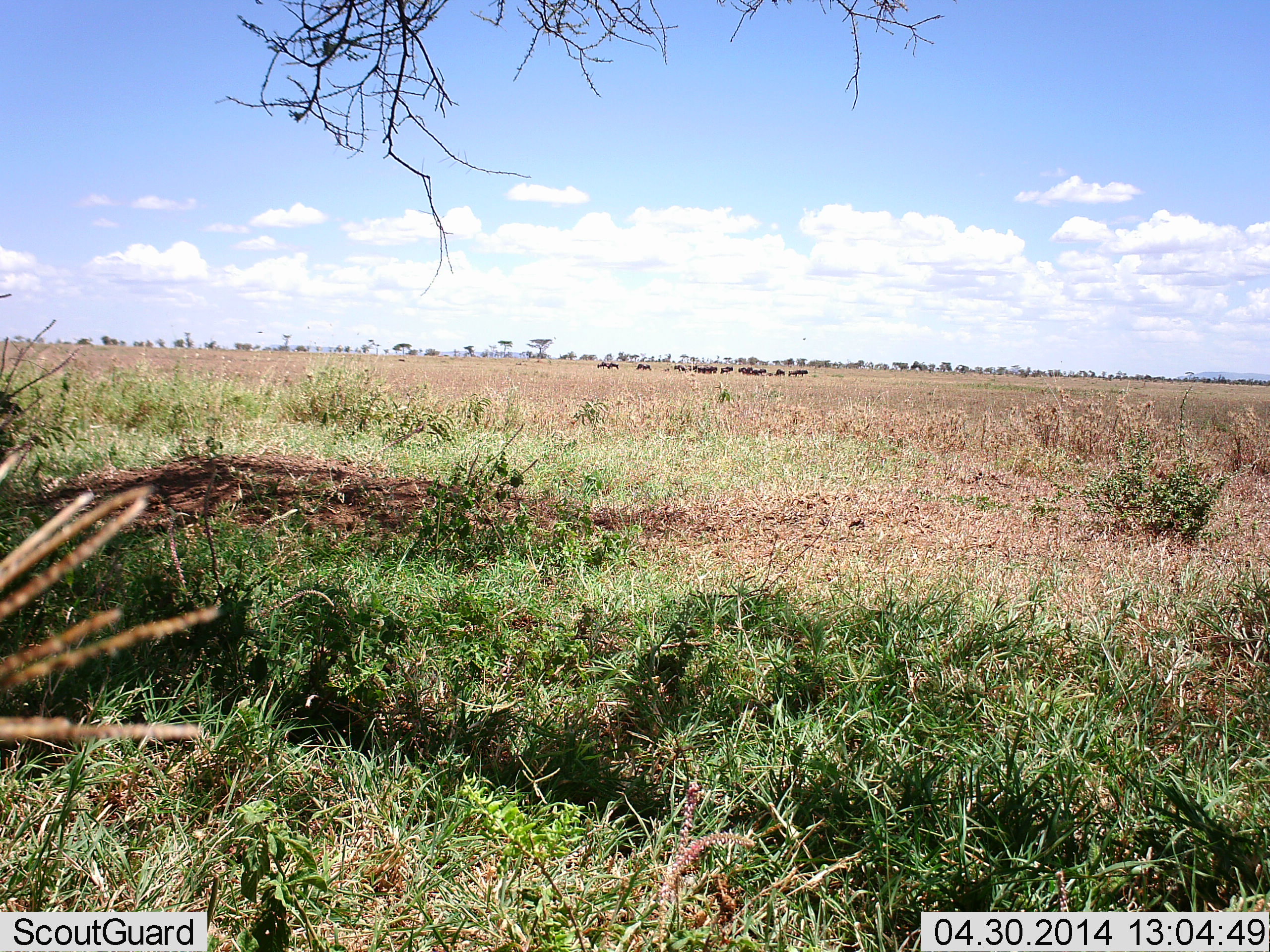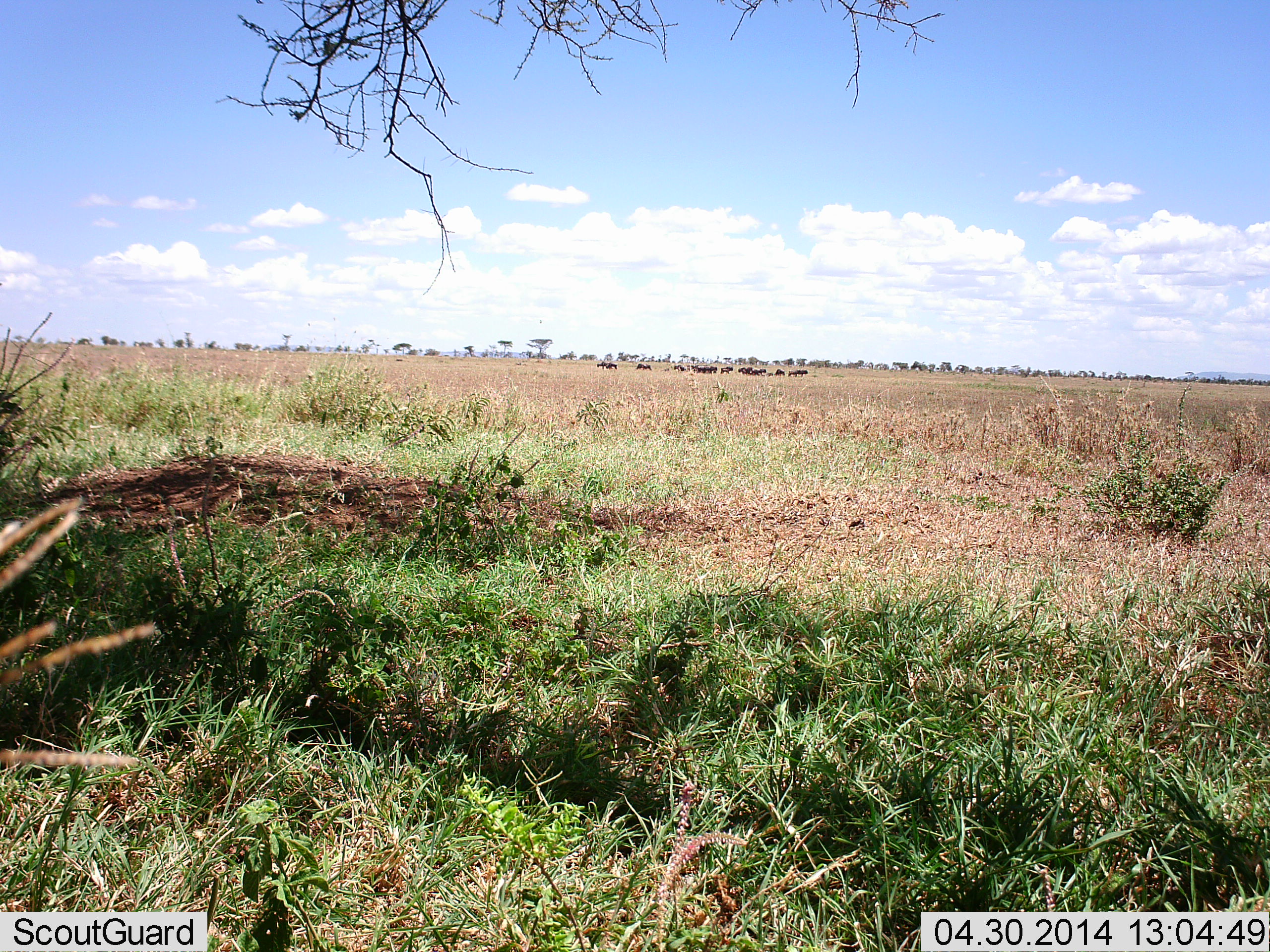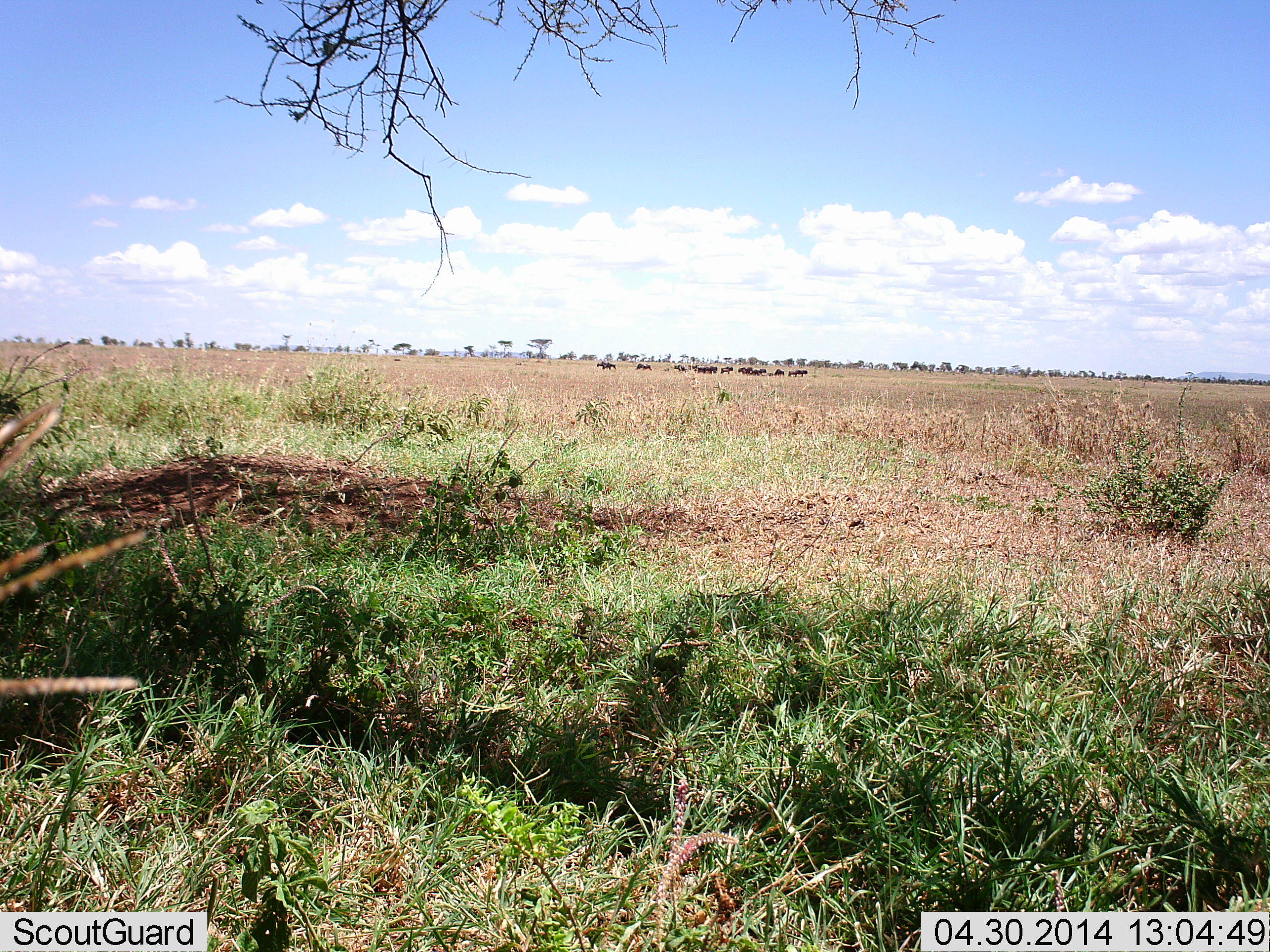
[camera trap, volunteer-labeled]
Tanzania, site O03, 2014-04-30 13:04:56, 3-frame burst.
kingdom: Animalia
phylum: Chordata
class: Mammalia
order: Artiodactyla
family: Bovidae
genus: Connochaetes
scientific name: Connochaetes taurinus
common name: blue wildebeest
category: wildebeest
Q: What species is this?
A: Wildebeest (blue wildebeest) (Connochaetes taurinus).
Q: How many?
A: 11-50.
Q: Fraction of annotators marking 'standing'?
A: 67%.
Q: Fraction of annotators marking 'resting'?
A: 11%.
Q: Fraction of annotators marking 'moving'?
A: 22%.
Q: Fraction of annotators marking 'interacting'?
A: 0%.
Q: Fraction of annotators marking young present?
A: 11%.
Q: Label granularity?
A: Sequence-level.